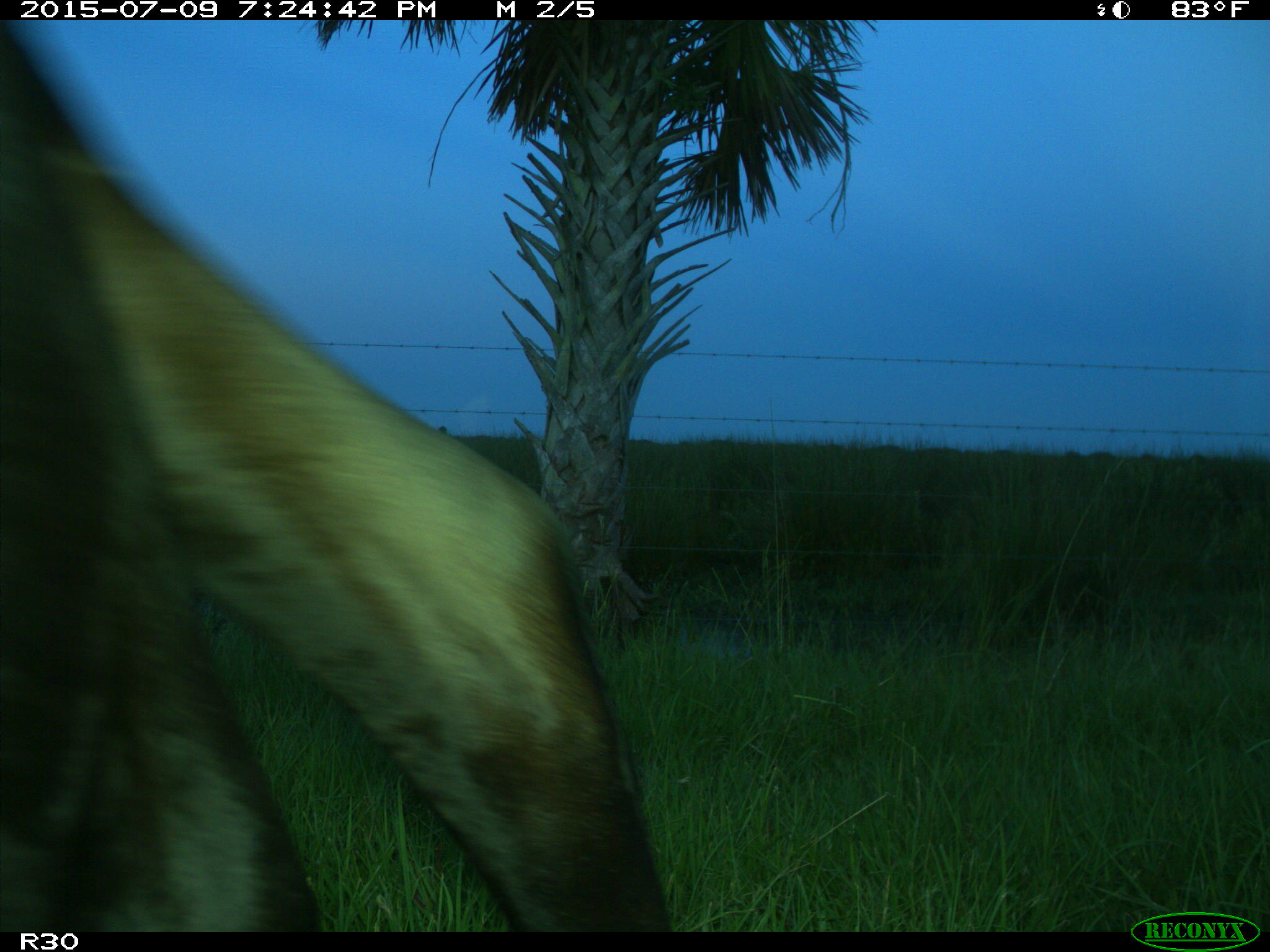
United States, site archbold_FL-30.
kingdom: Animalia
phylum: Chordata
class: Mammalia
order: Artiodactyla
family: Bovidae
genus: Bos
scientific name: Bos taurus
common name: domestic cow